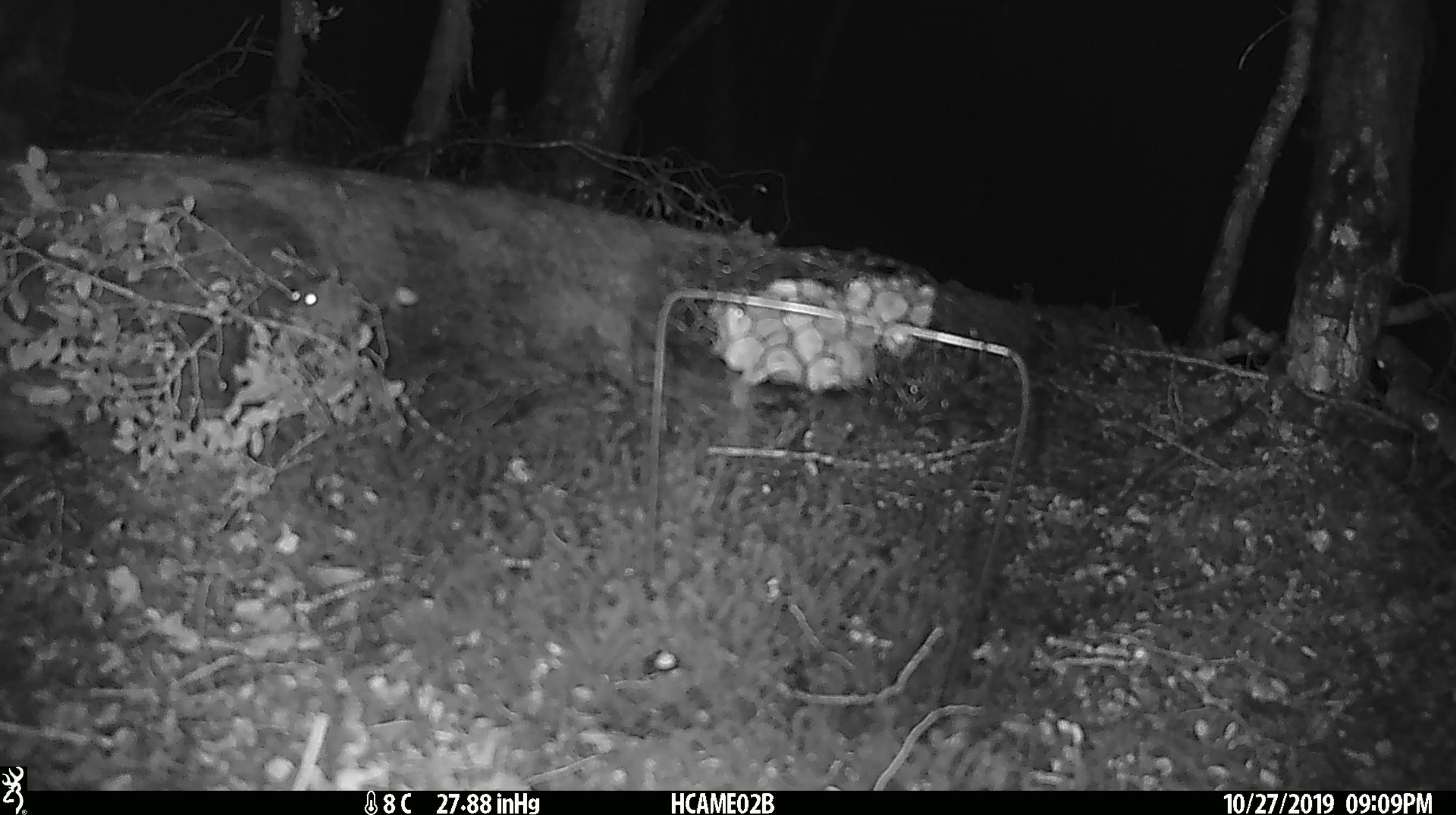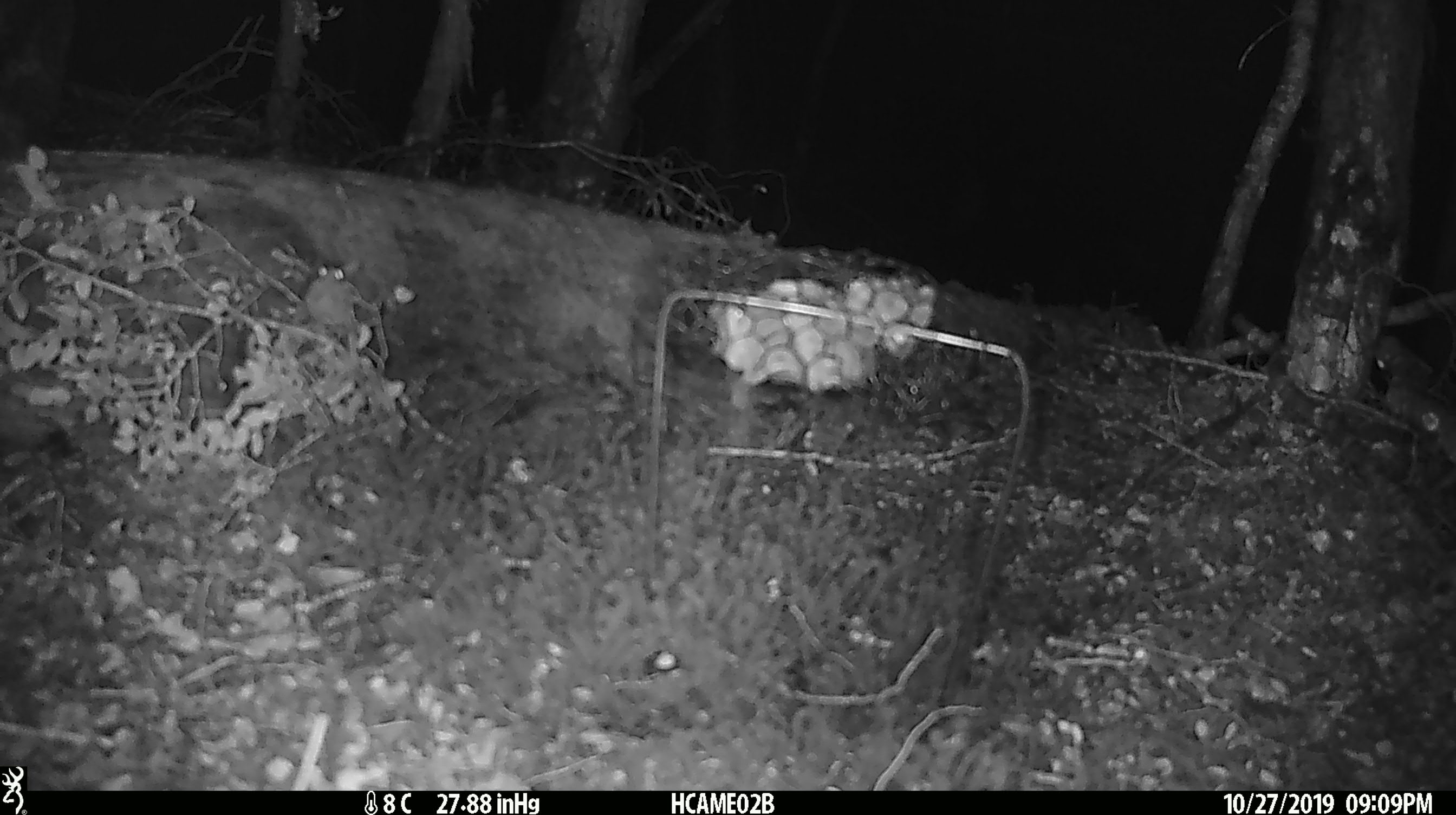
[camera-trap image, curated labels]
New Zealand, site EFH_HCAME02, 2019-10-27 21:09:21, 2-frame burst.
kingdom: Animalia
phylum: Chordata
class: Mammalia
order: Rodentia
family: Muridae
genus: Mus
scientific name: Mus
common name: mouse